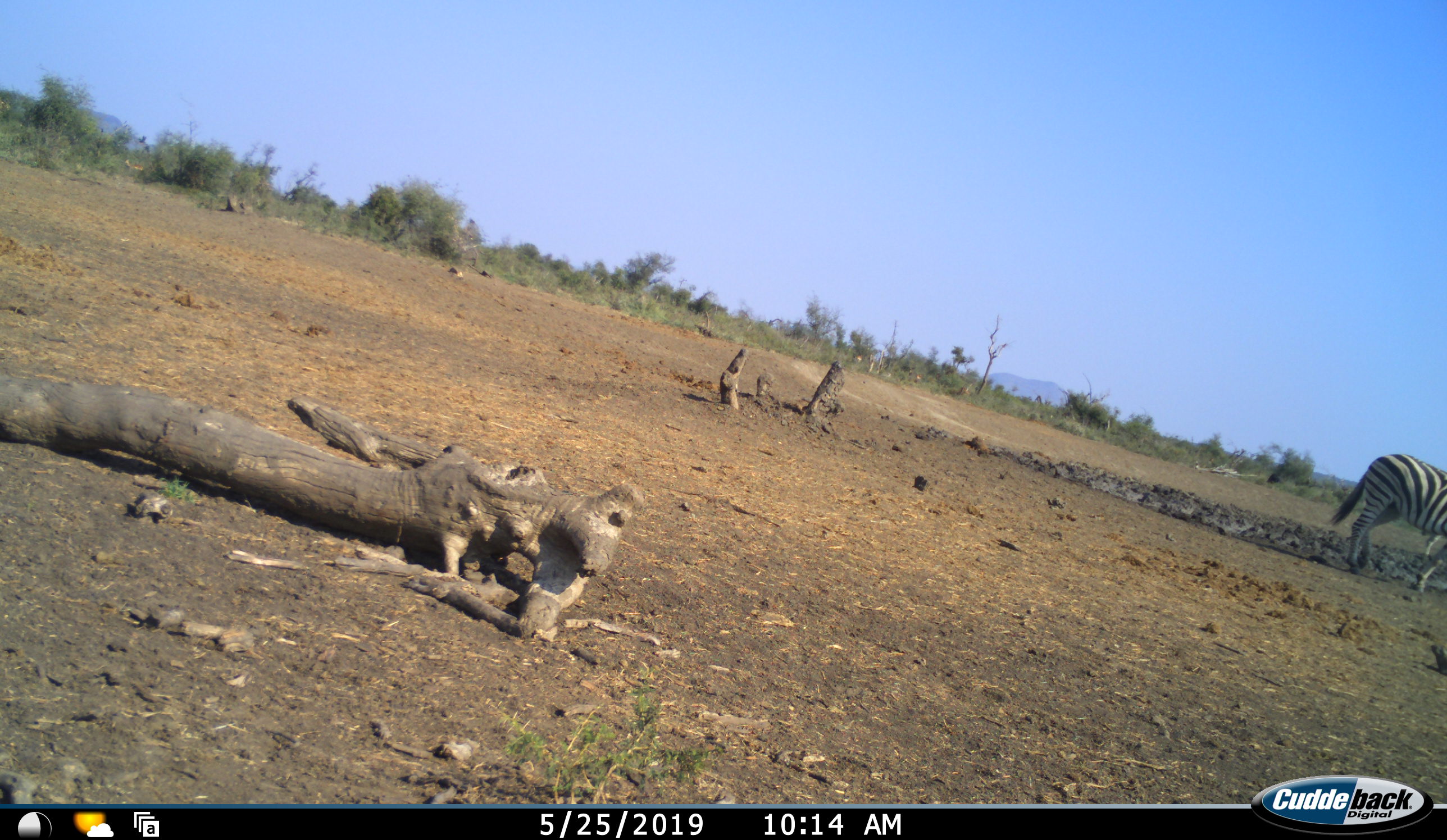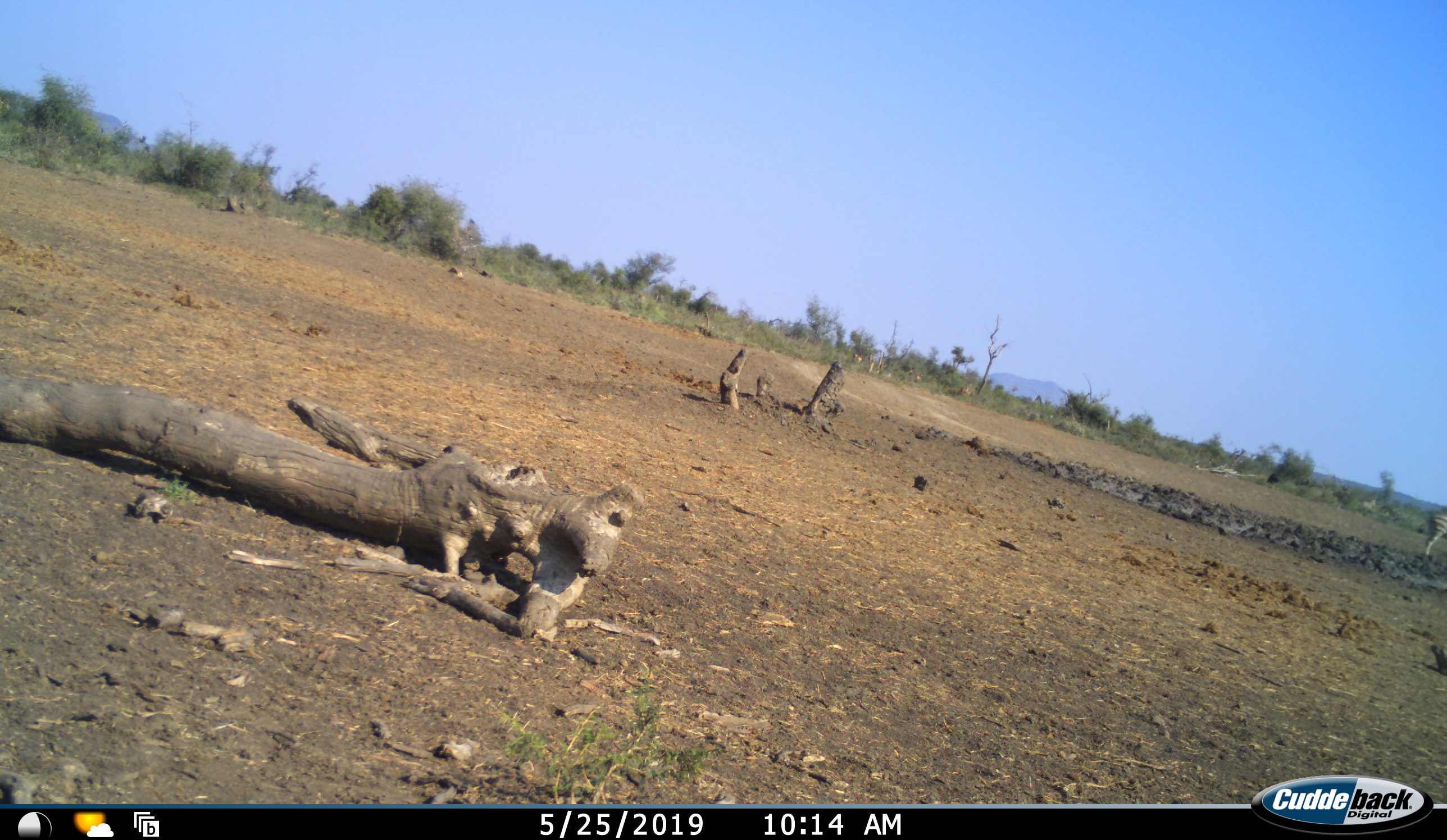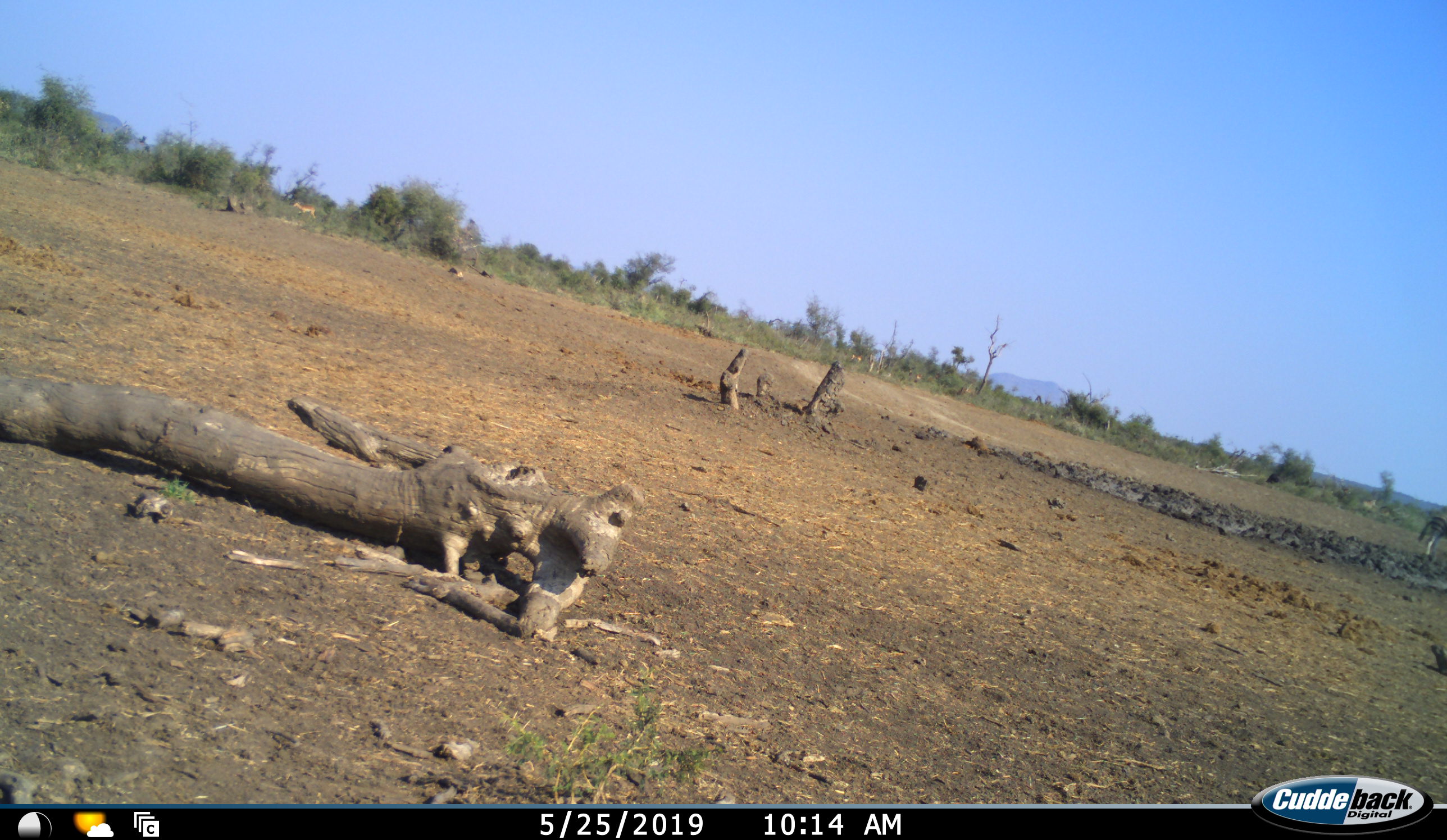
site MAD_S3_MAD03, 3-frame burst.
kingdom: Animalia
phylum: Chordata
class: Mammalia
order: Perissodactyla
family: Equidae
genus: Equus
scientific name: Equus quagga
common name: plains zebra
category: zebraplains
Zebraplains (plains zebra) (Equus quagga), count 2. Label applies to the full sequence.